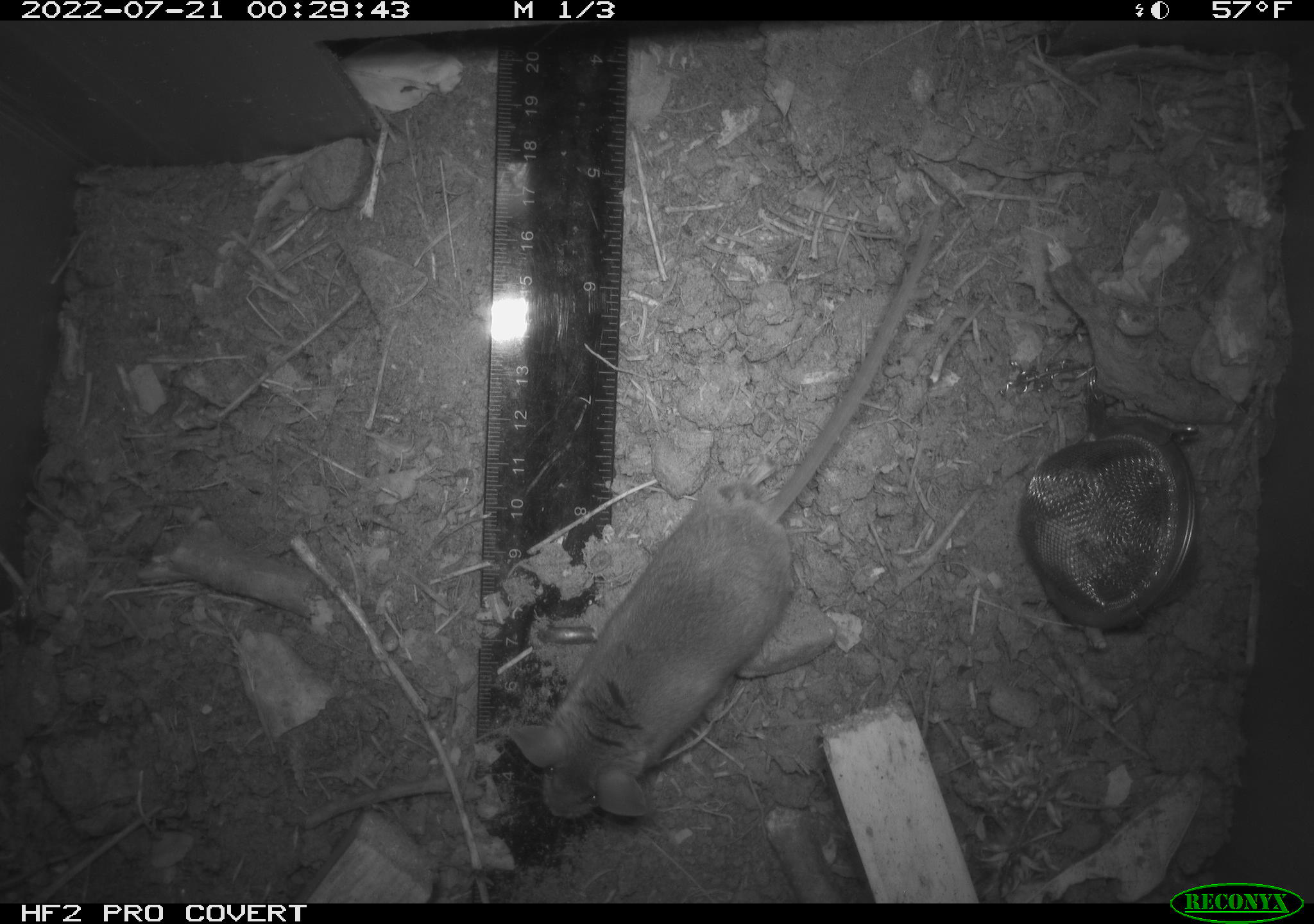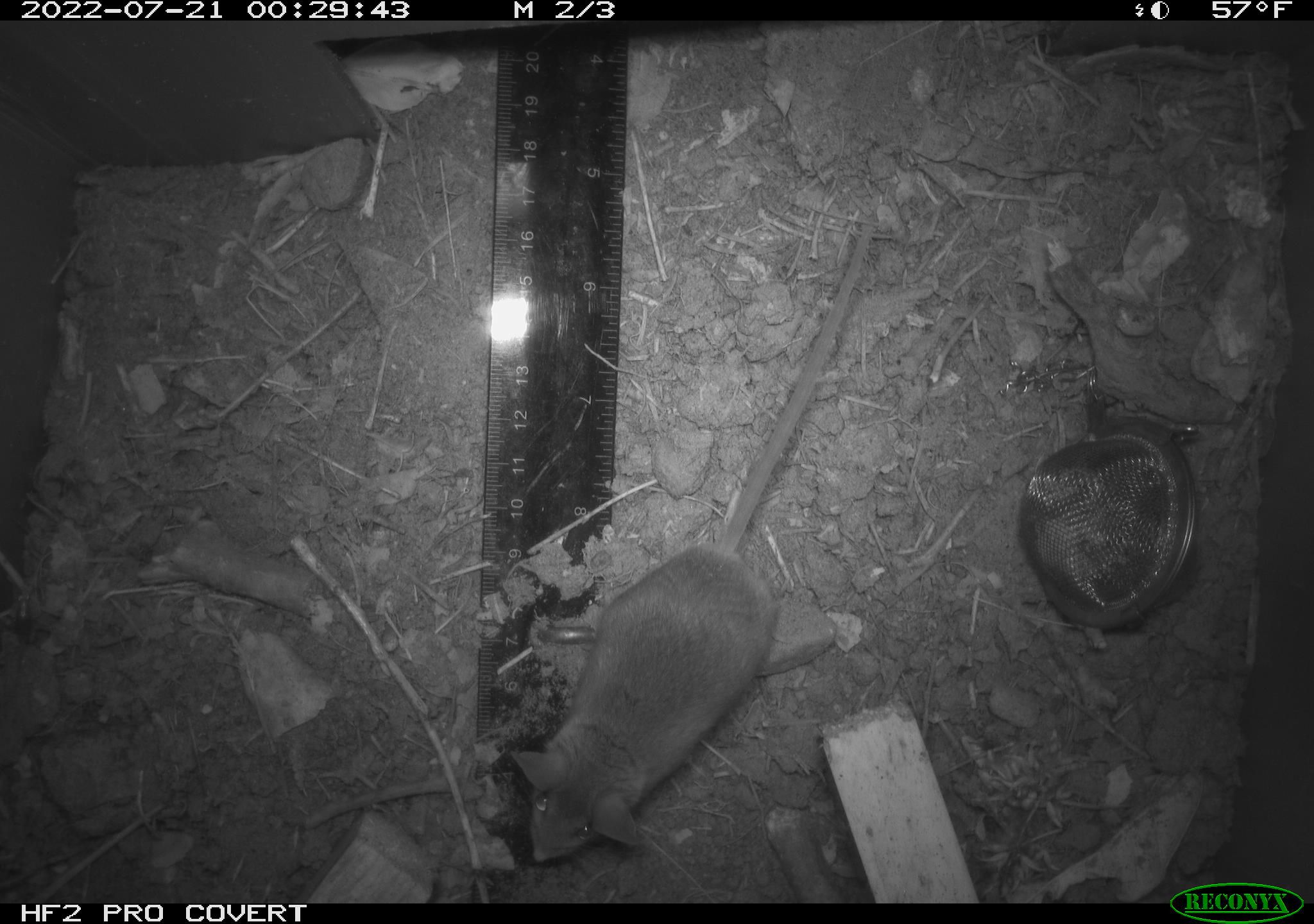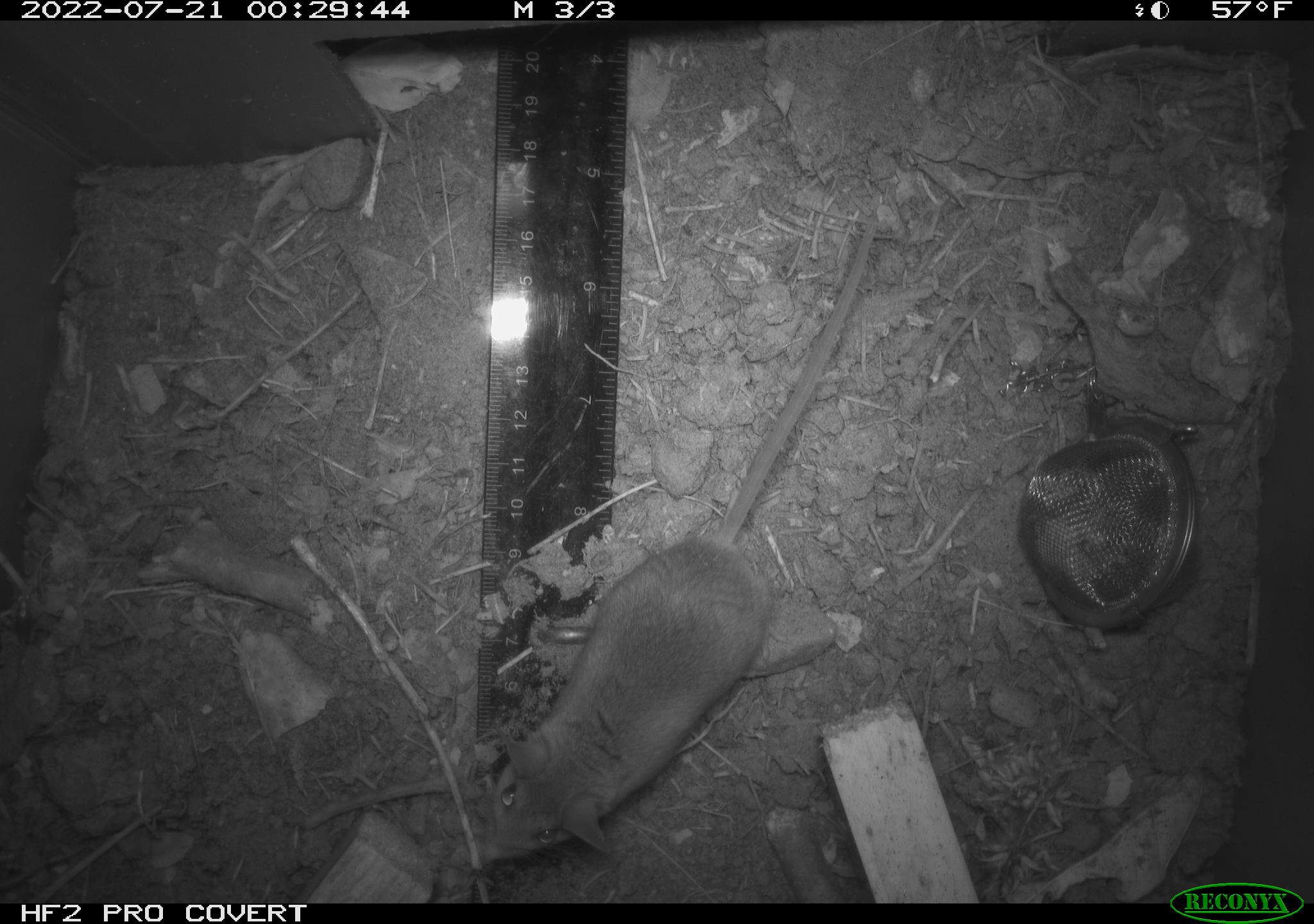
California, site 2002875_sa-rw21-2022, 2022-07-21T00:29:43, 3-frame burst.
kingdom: Animalia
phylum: Chordata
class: Mammalia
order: Rodentia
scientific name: Rodentia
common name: mouse species